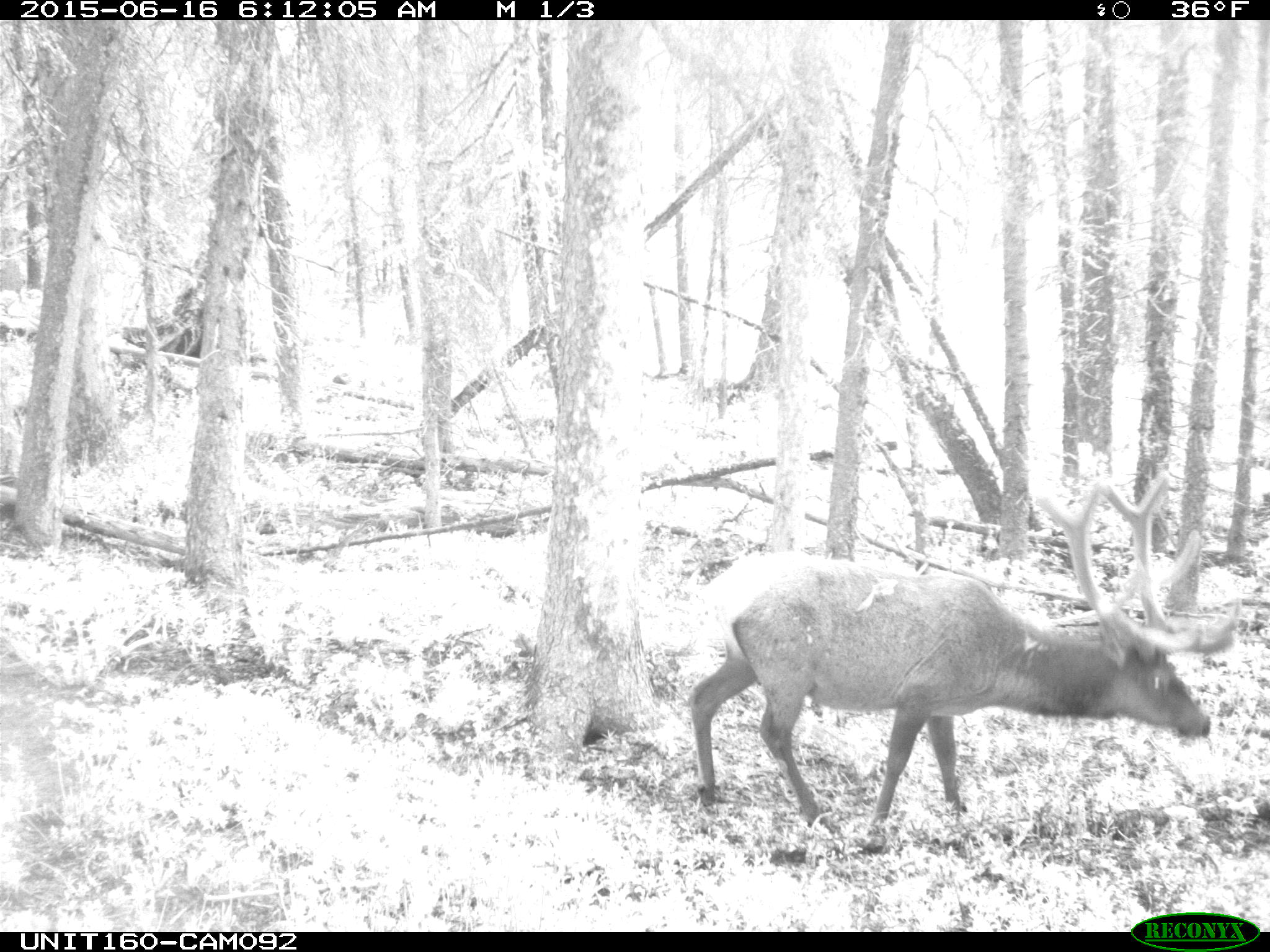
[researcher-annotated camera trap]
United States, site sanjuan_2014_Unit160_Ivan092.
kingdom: Animalia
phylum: Chordata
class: Mammalia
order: Artiodactyla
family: Cervidae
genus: Cervus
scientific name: Cervus elaphus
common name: red deer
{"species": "Cervus elaphus (red deer)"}